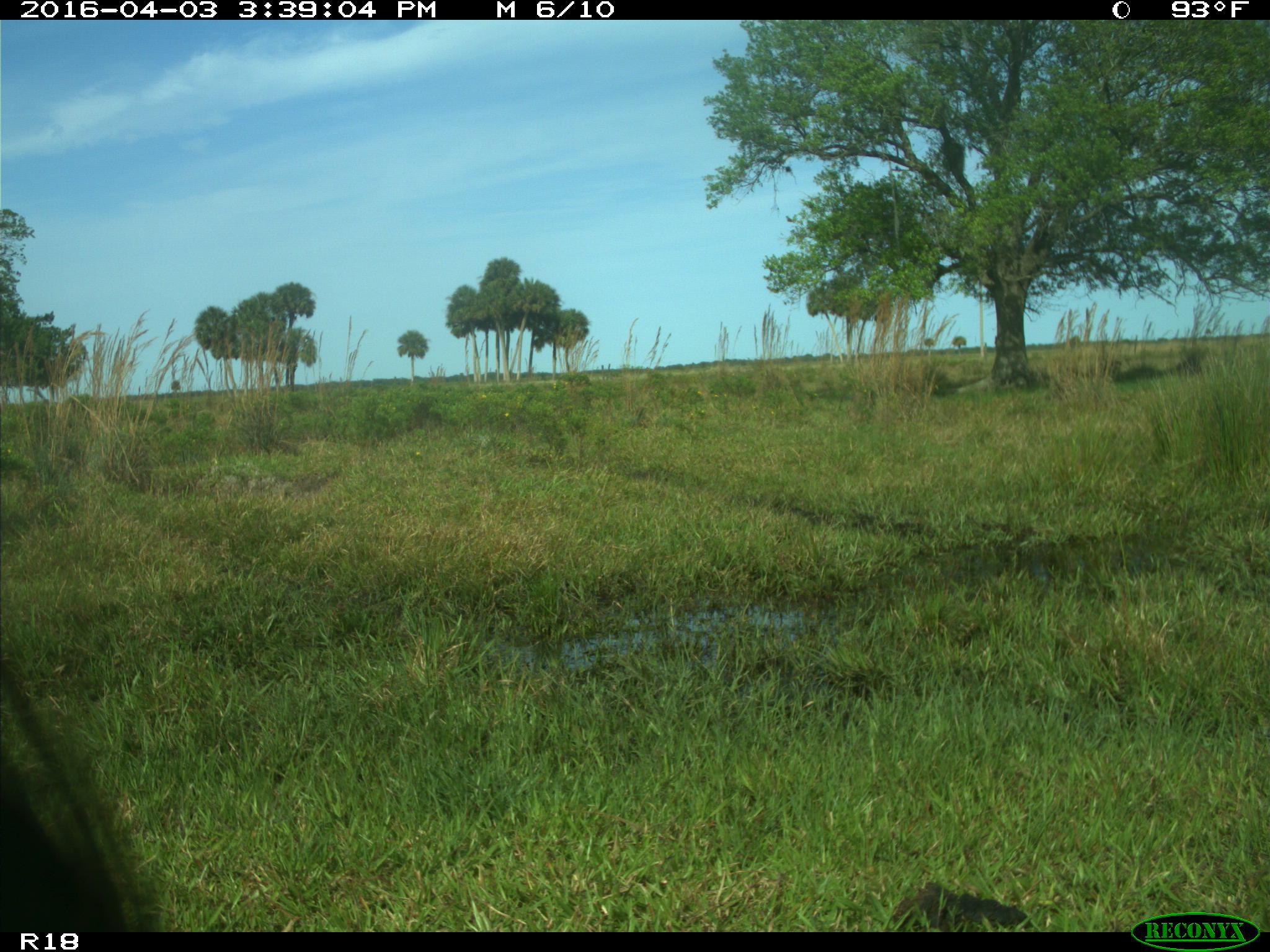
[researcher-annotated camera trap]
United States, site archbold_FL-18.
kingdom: Animalia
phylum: Chordata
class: Mammalia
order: Artiodactyla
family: Bovidae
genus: Bos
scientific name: Bos taurus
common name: domestic cow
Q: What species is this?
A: Bos taurus (domestic cow).